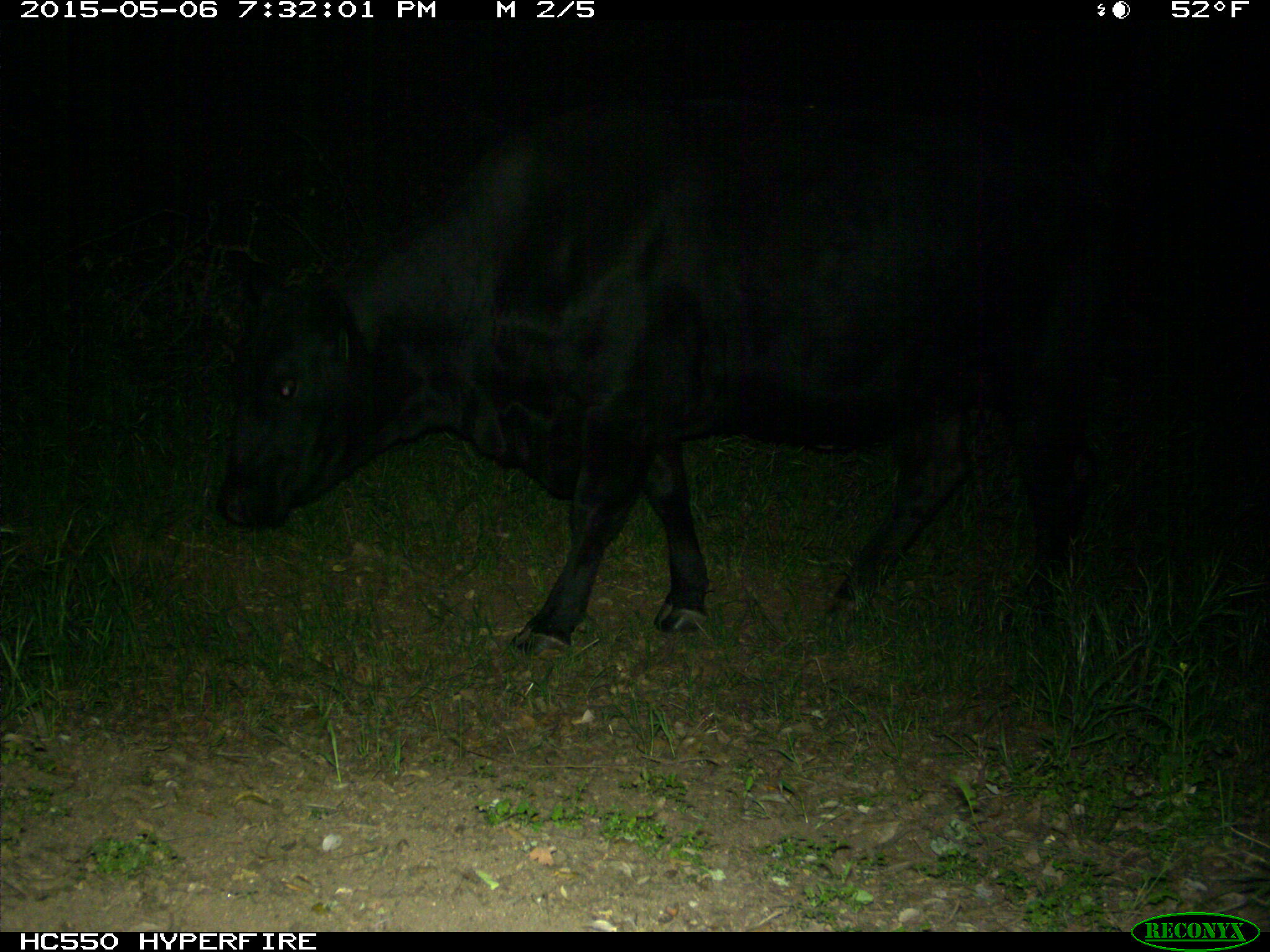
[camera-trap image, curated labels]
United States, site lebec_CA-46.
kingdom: Animalia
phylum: Chordata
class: Mammalia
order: Artiodactyla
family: Bovidae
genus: Bos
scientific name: Bos taurus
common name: domestic cow